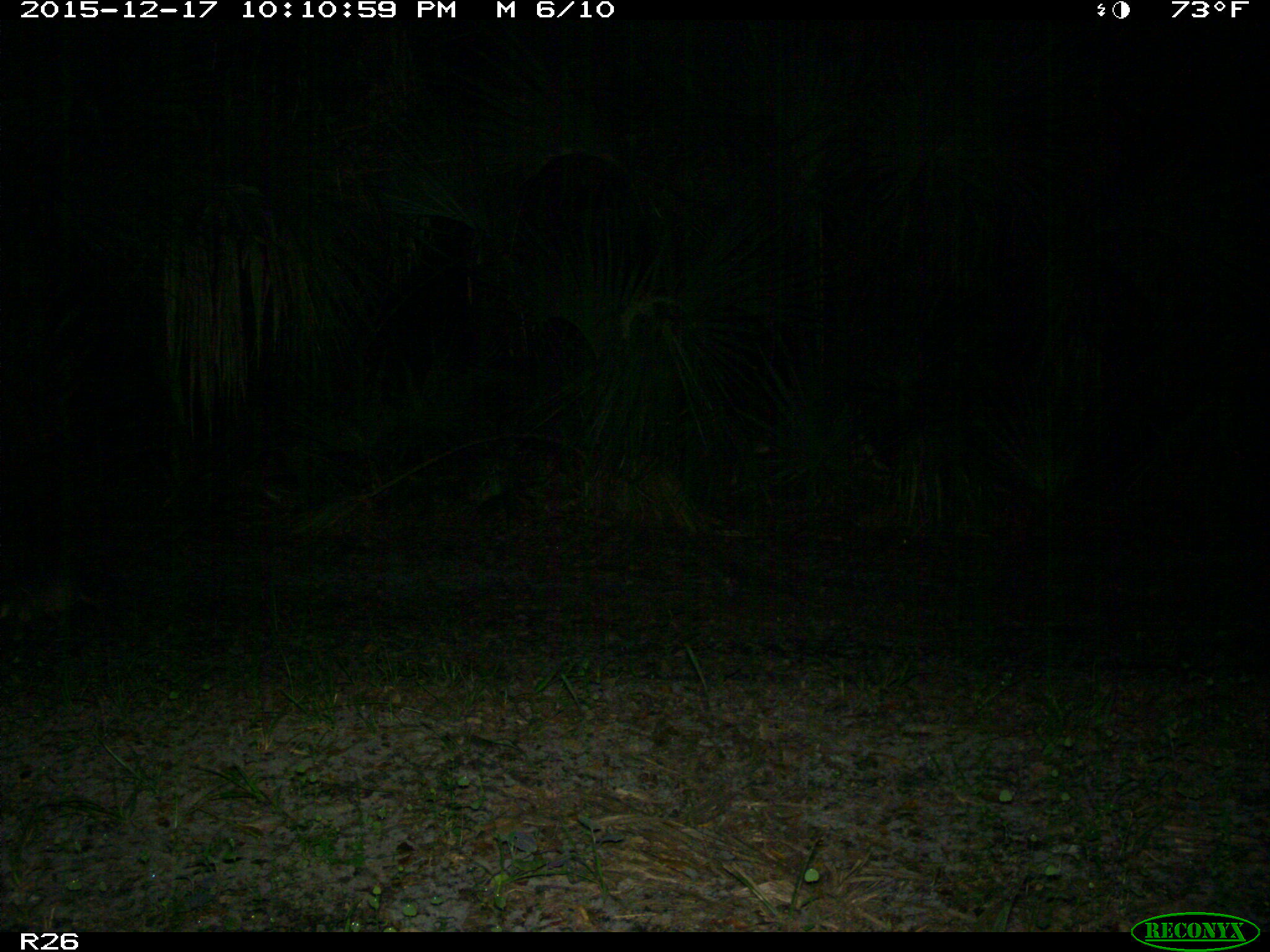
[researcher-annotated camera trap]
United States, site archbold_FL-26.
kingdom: Animalia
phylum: Chordata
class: Mammalia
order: Cingulata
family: Dasypodidae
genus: Dasypus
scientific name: Dasypus novemcinctus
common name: nine-banded armadillo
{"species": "Dasypus novemcinctus (nine-banded armadillo)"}